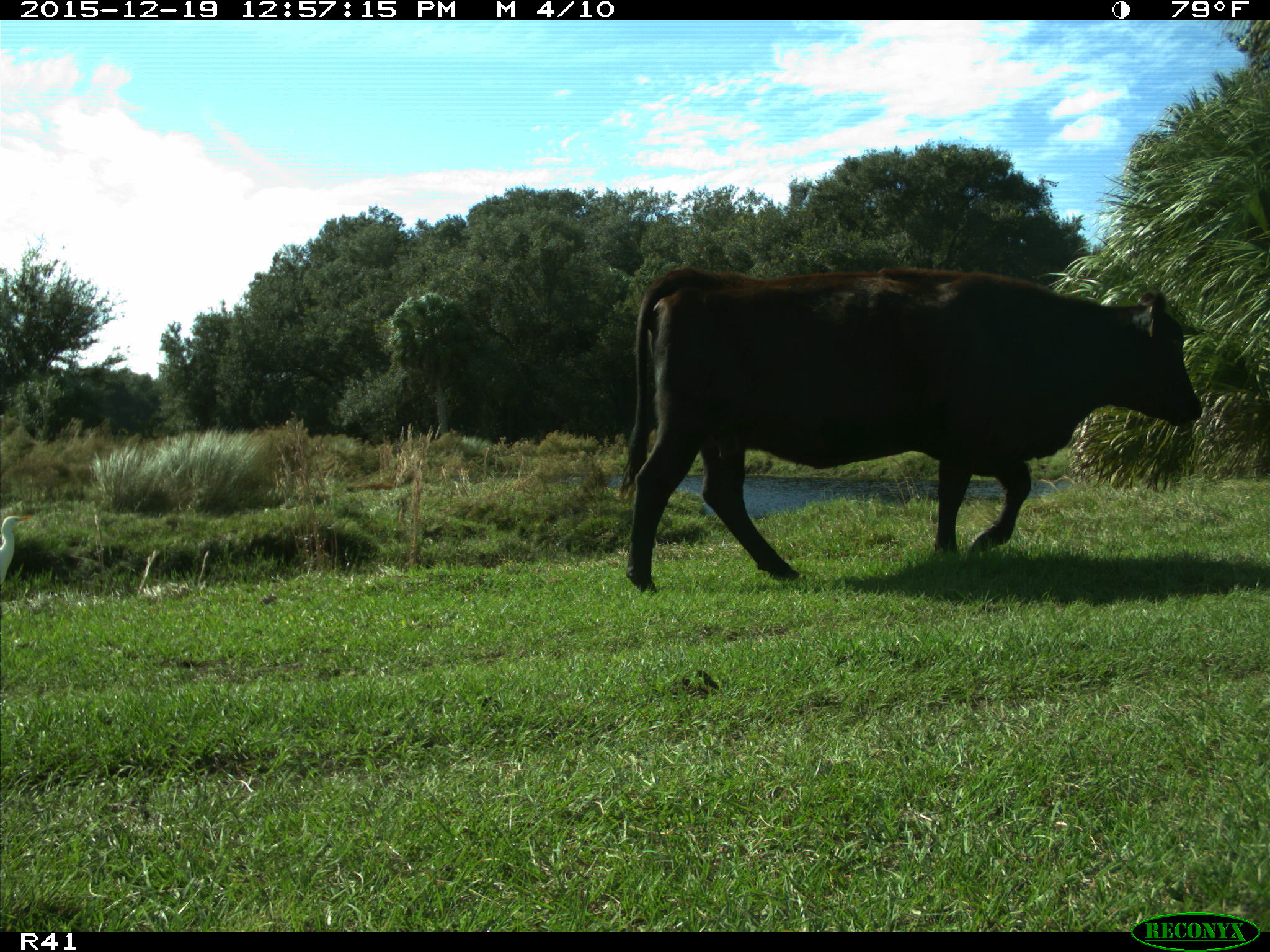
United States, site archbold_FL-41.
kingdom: Animalia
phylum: Chordata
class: Mammalia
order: Artiodactyla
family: Bovidae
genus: Bos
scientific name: Bos taurus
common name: domestic cow